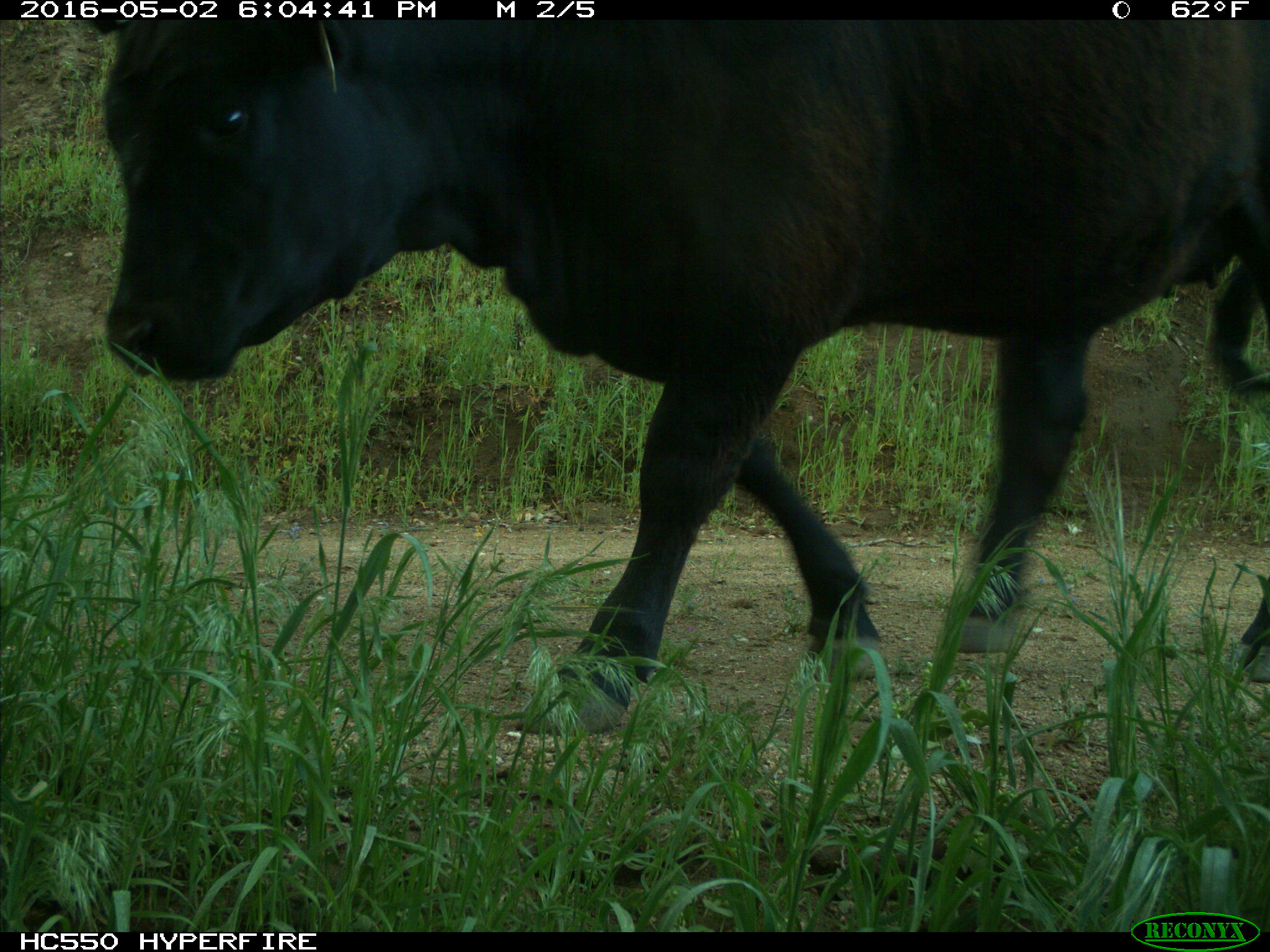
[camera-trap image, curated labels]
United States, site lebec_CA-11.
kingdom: Animalia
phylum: Chordata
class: Mammalia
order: Artiodactyla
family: Bovidae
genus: Bos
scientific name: Bos taurus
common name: domestic cow